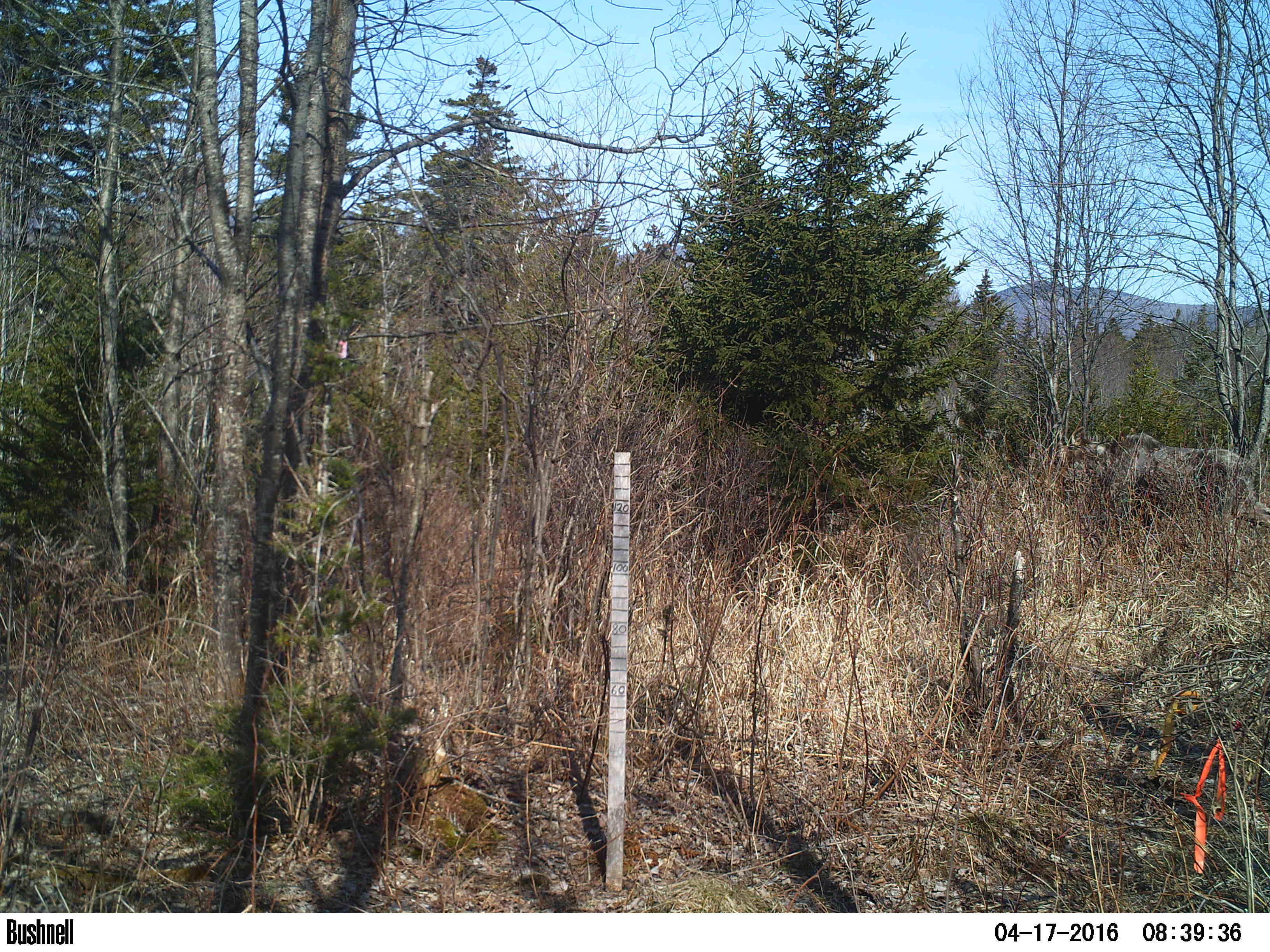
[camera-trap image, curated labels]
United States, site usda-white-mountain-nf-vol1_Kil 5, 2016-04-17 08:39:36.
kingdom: Animalia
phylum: Chordata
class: Mammalia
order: Artiodactyla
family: Cervidae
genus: Alces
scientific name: Alces alces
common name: moose